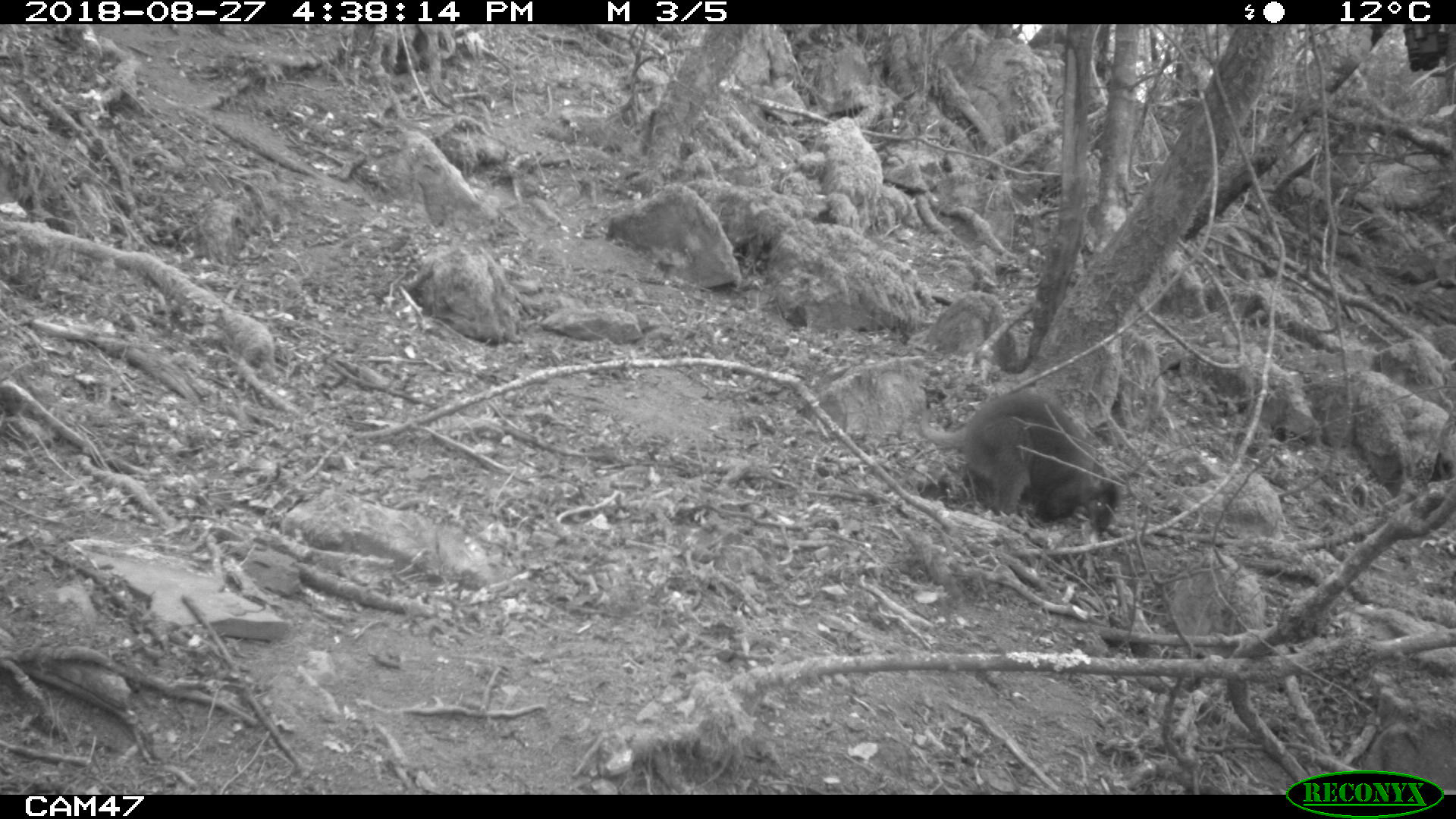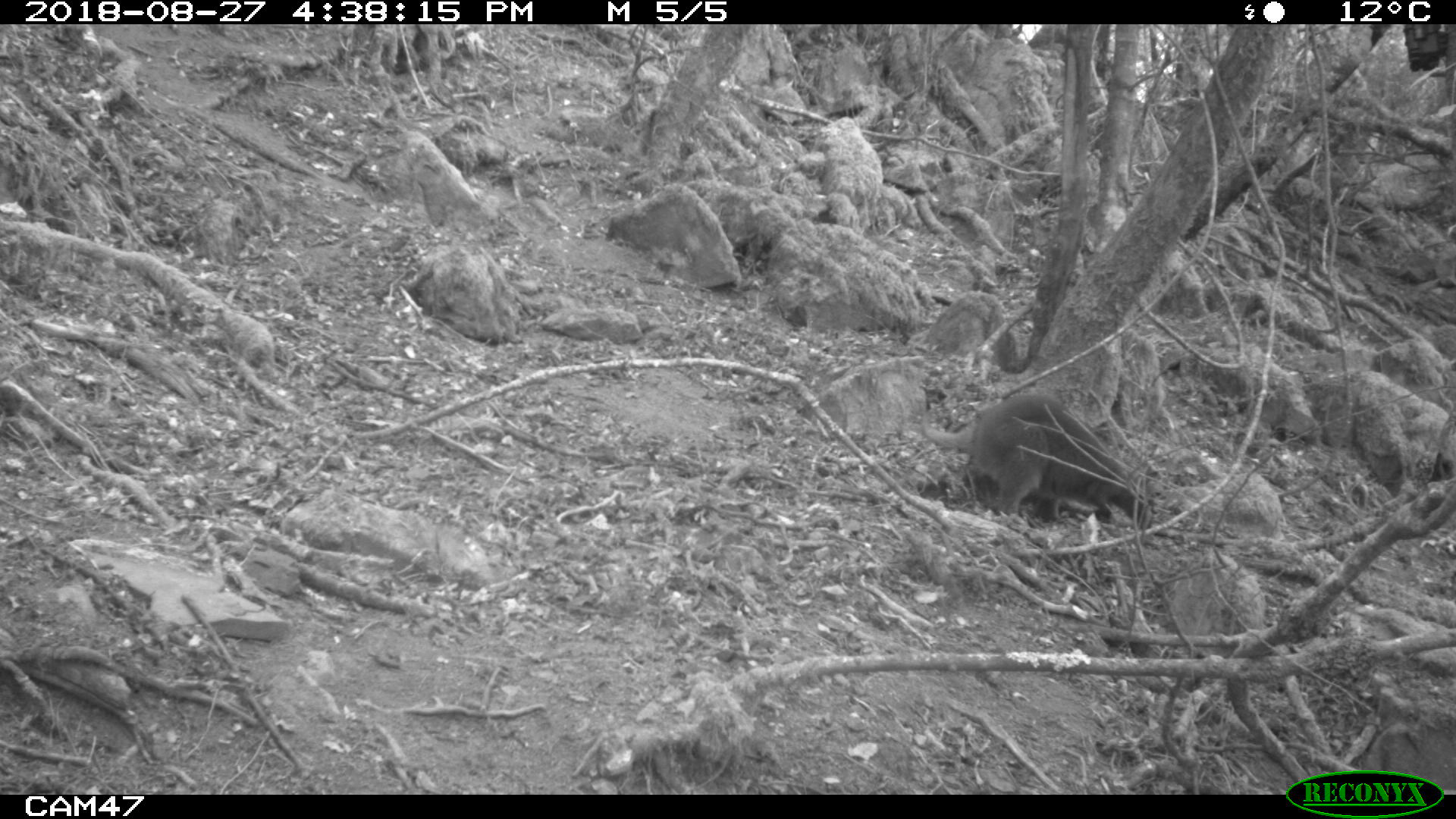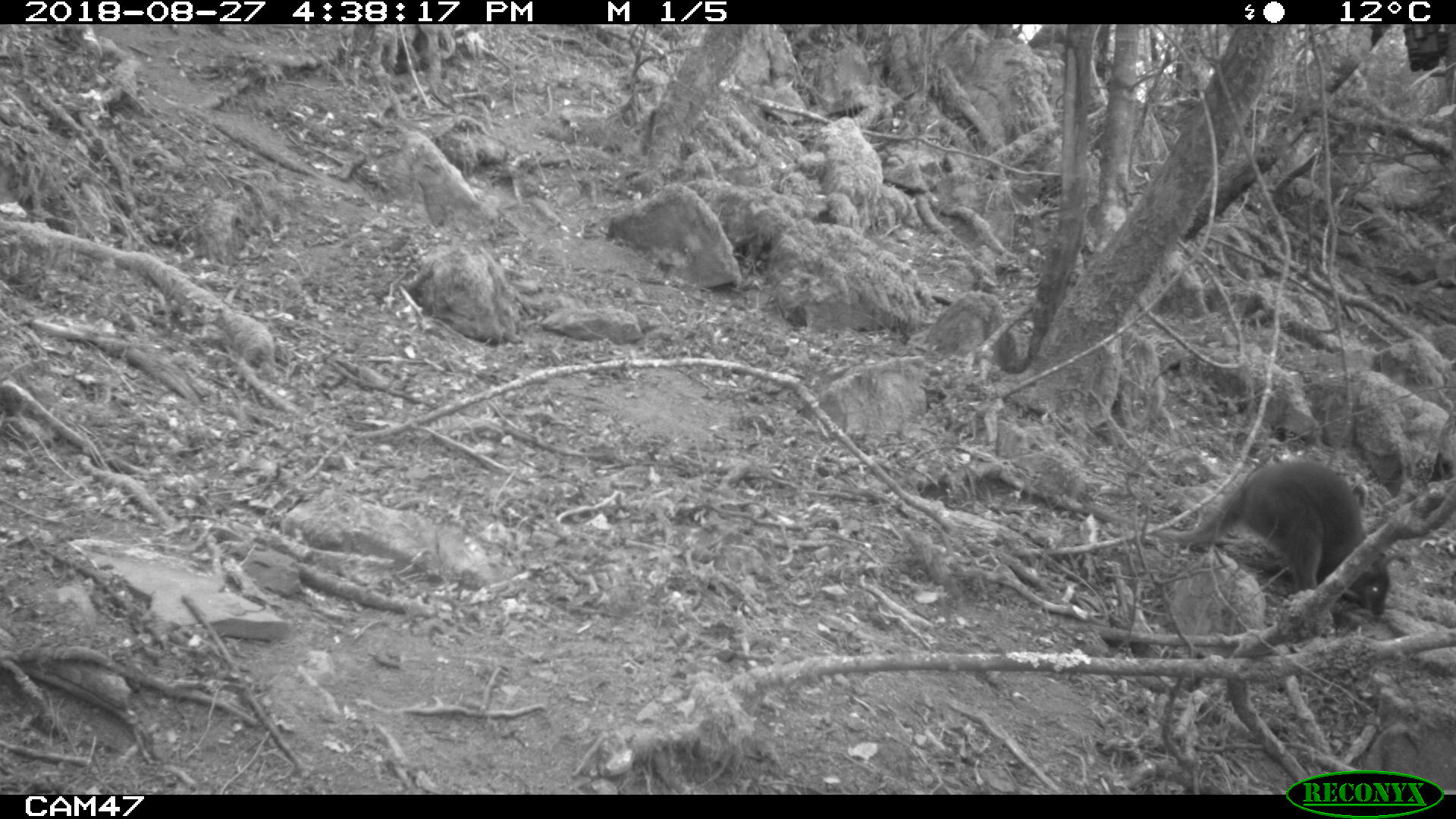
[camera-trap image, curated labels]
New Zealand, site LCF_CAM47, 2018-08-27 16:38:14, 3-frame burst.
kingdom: Animalia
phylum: Chordata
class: Mammalia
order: Diprotodontia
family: Macropodidae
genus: Notamacropus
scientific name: Notamacropus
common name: wallaby